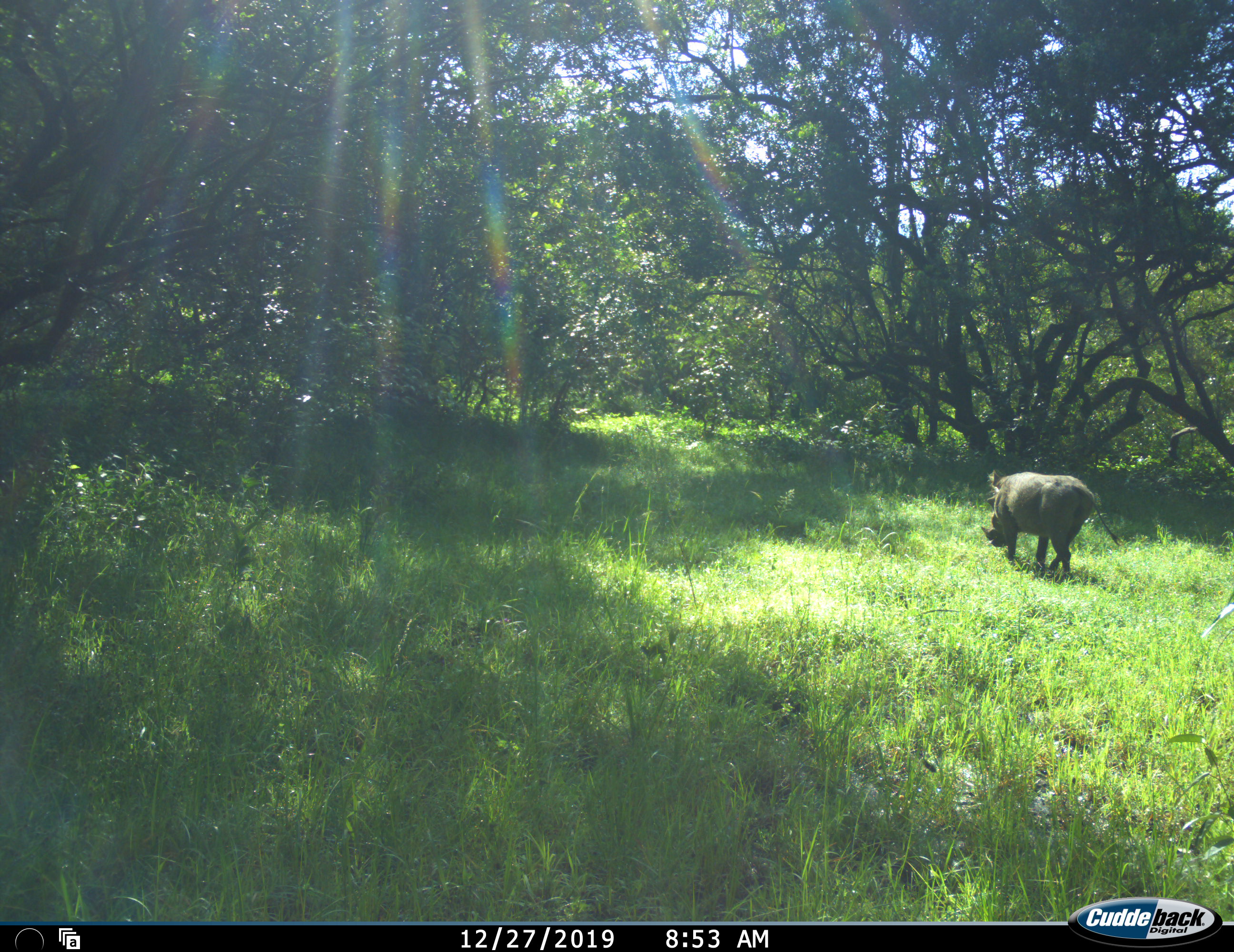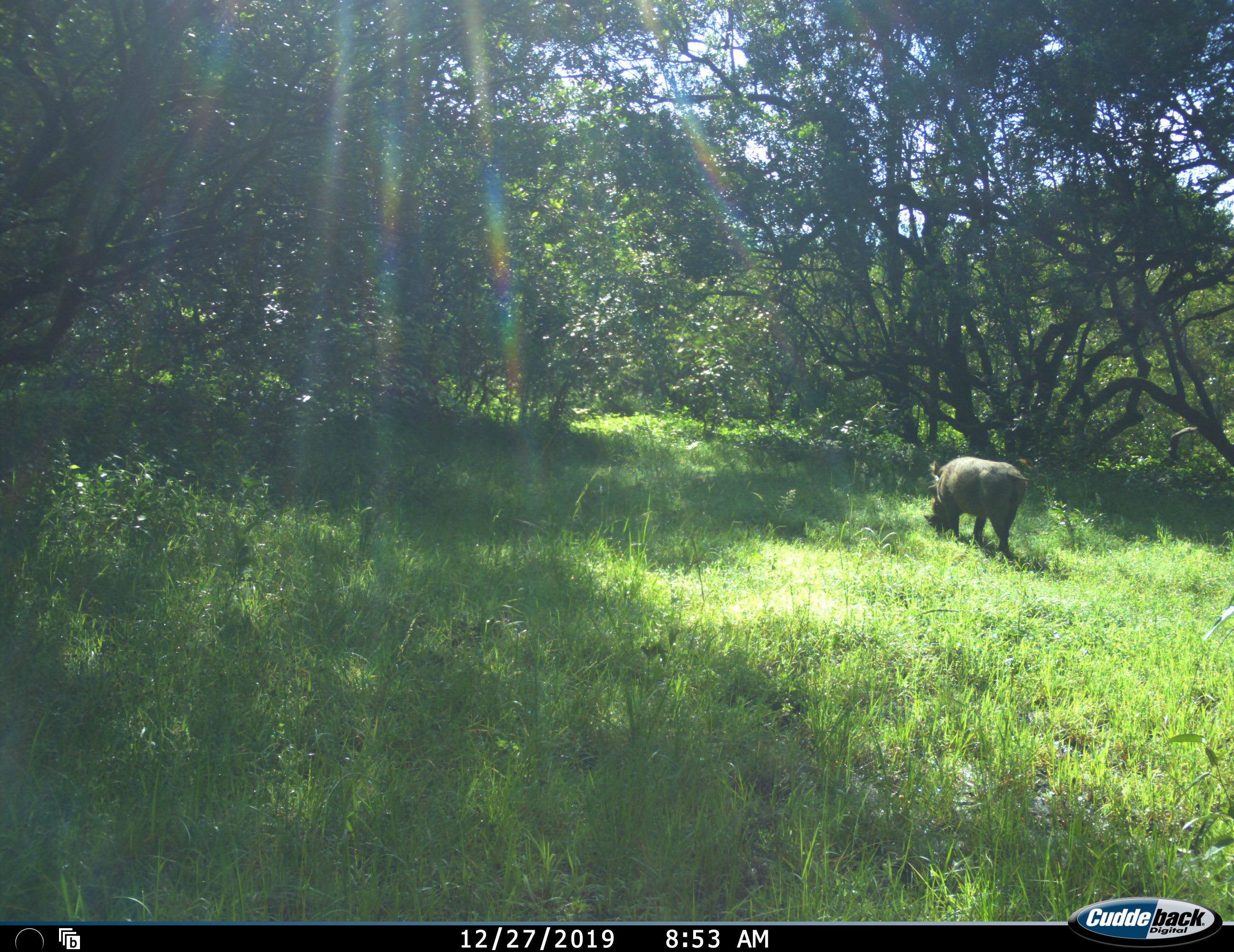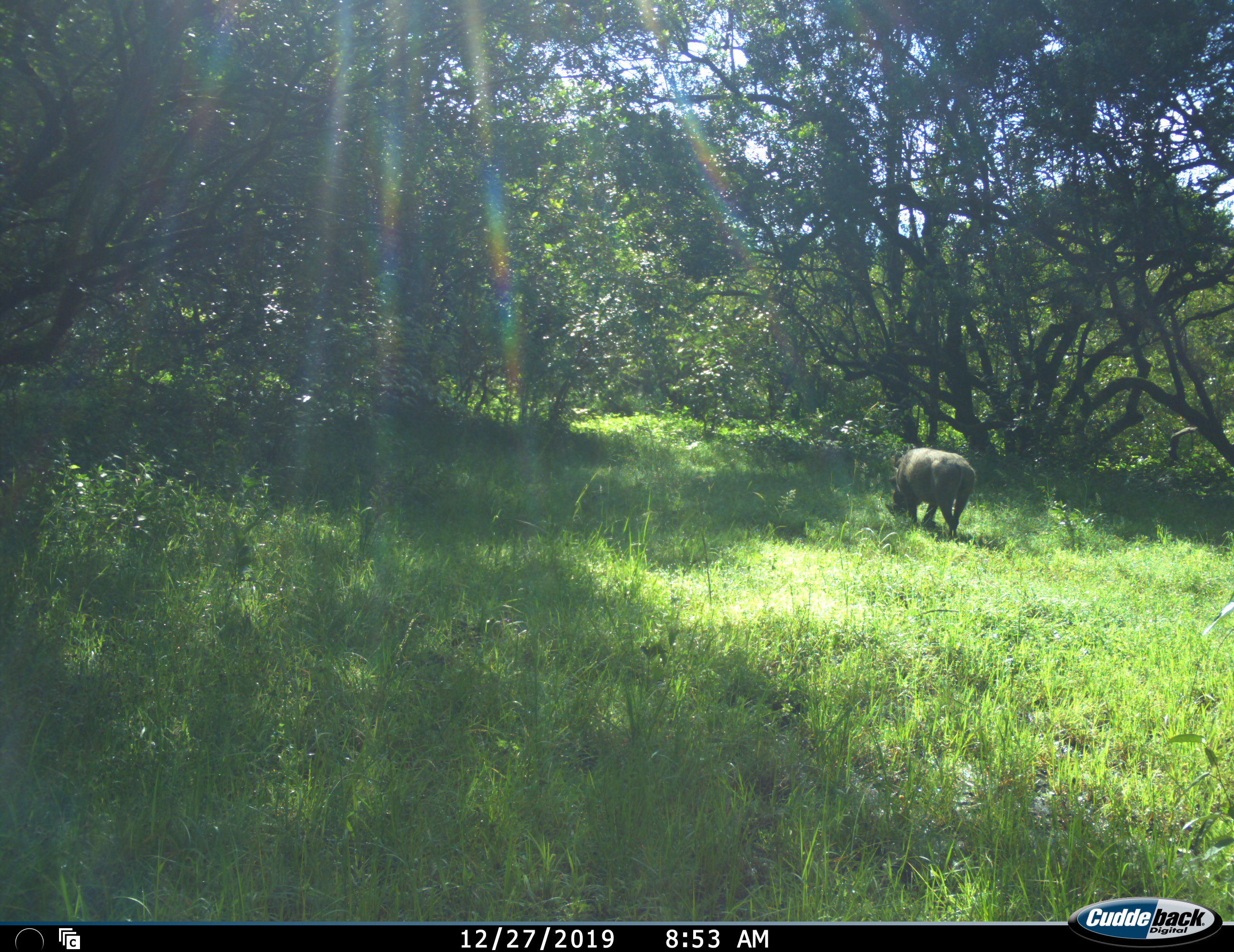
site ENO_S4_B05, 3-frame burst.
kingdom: Animalia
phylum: Chordata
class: Mammalia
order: Artiodactyla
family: Suidae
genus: Phacochoerus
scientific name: Phacochoerus africanus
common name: warthog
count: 1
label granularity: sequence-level